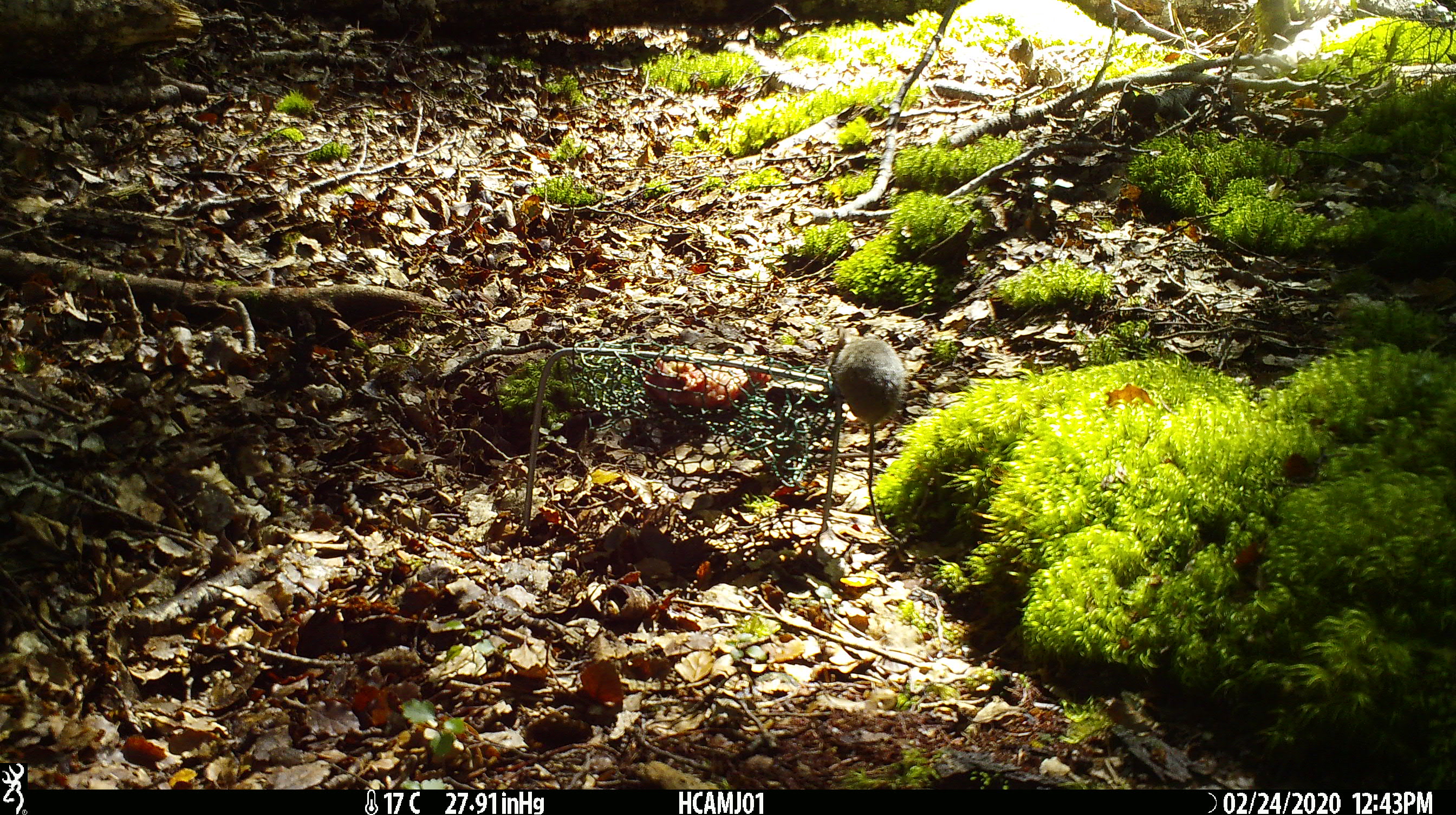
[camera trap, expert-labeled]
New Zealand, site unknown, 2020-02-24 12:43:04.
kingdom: Animalia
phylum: Chordata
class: Mammalia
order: Rodentia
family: Muridae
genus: Mus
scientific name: Mus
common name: mouse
Mouse (Mus).